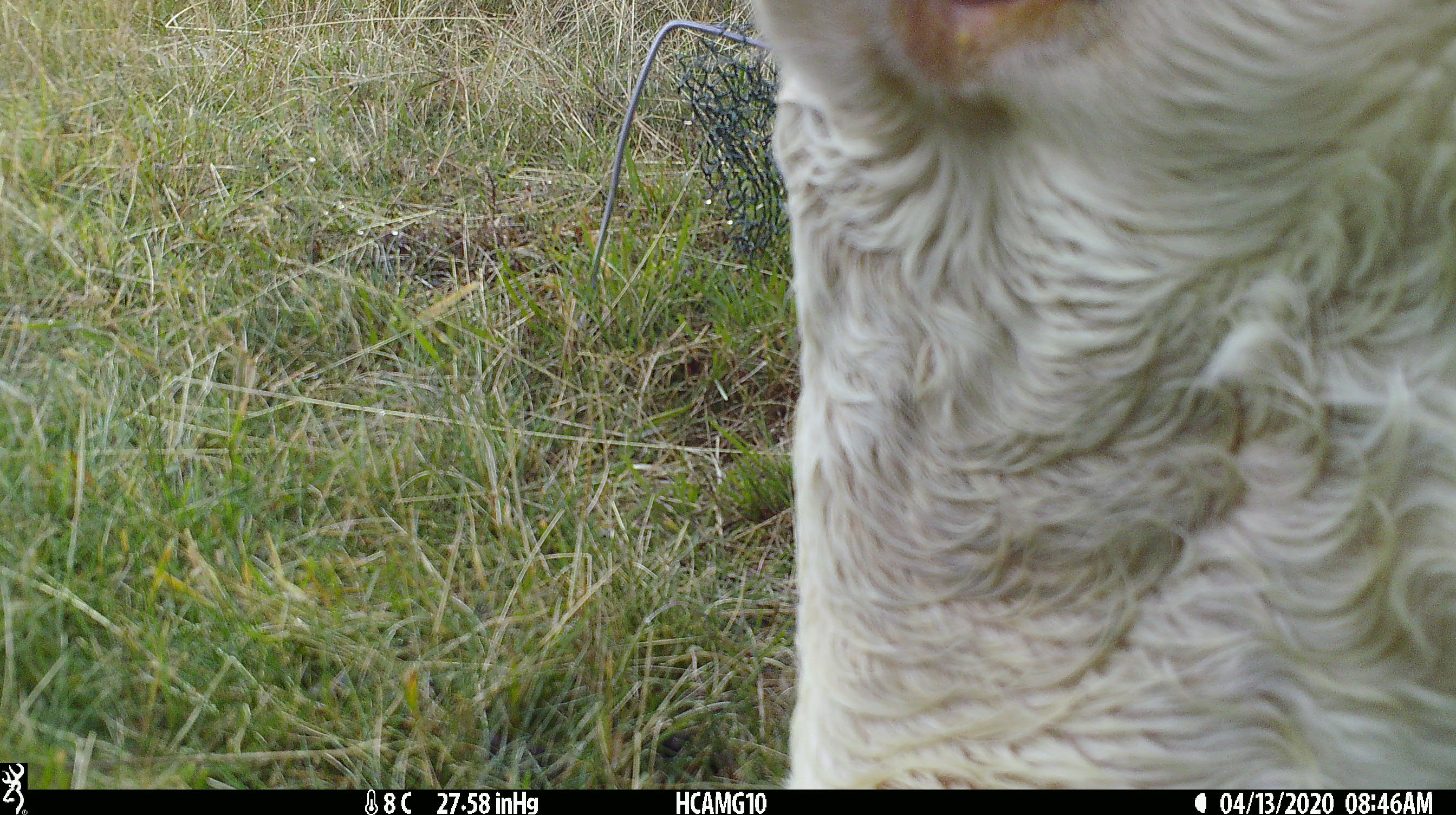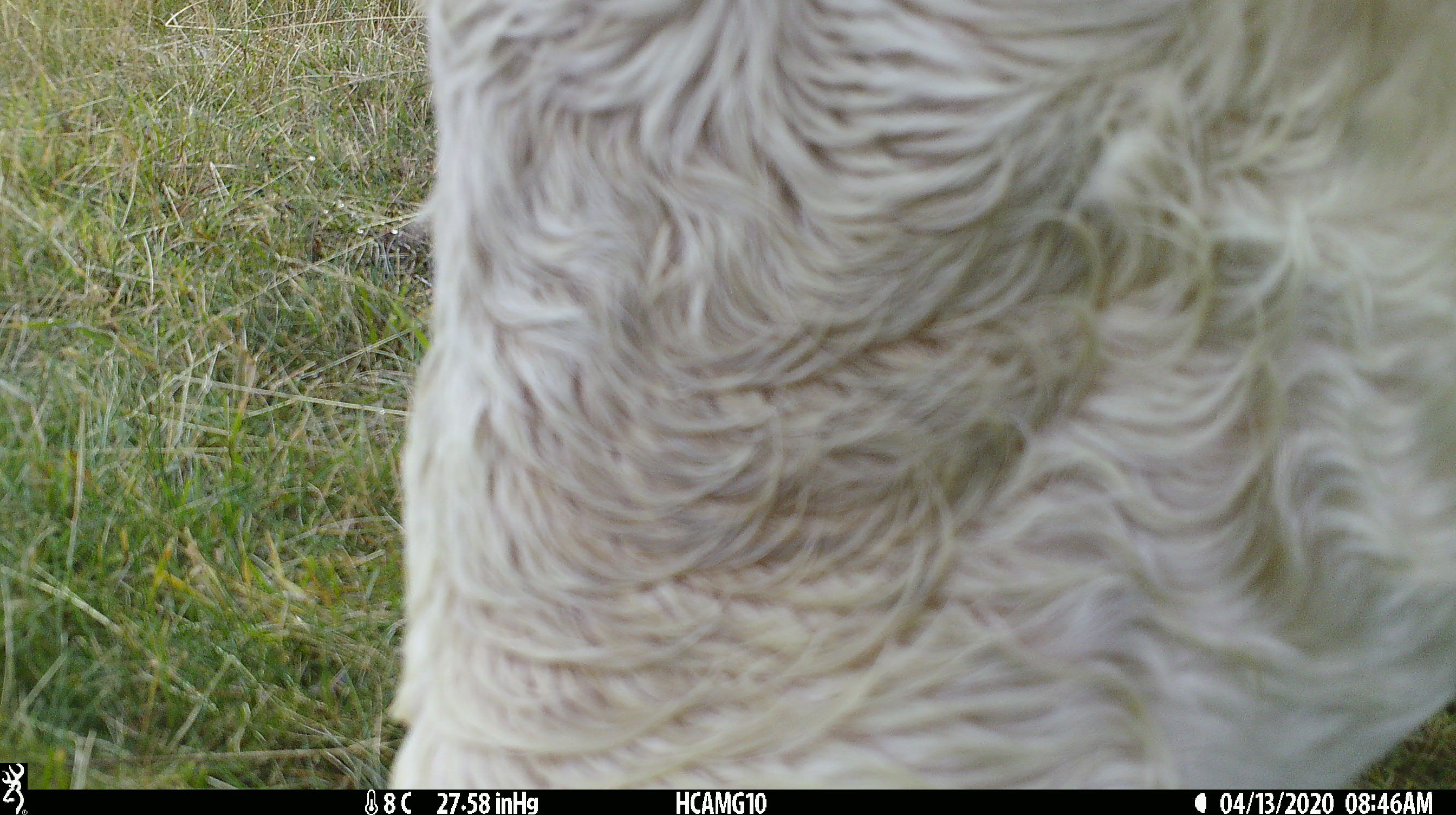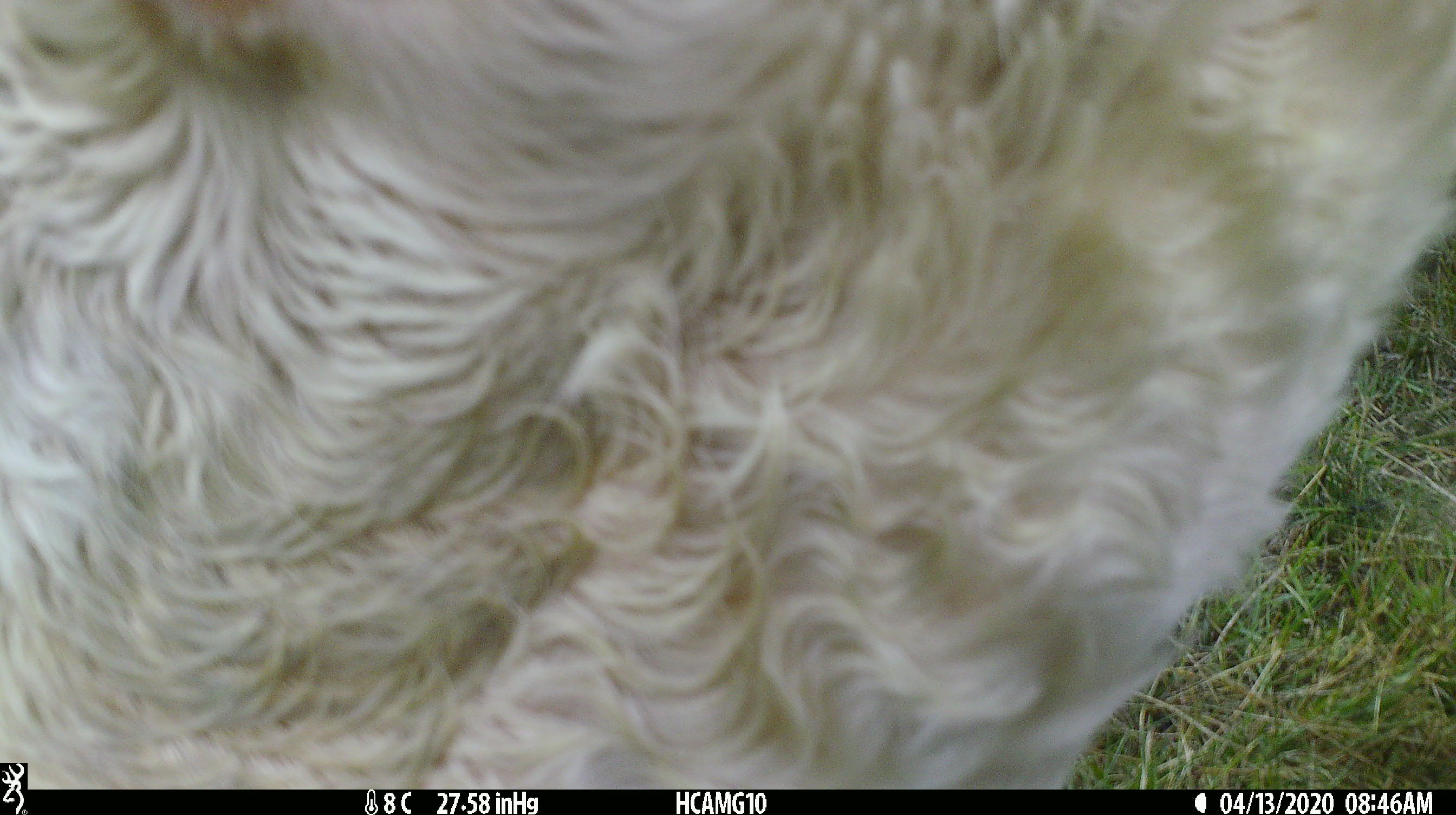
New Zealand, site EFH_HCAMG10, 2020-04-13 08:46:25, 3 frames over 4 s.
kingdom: Animalia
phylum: Chordata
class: Mammalia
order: Artiodactyla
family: Bovidae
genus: Bos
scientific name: Bos taurus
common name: domestic cow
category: cow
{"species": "cow (domestic cow) (Bos taurus)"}